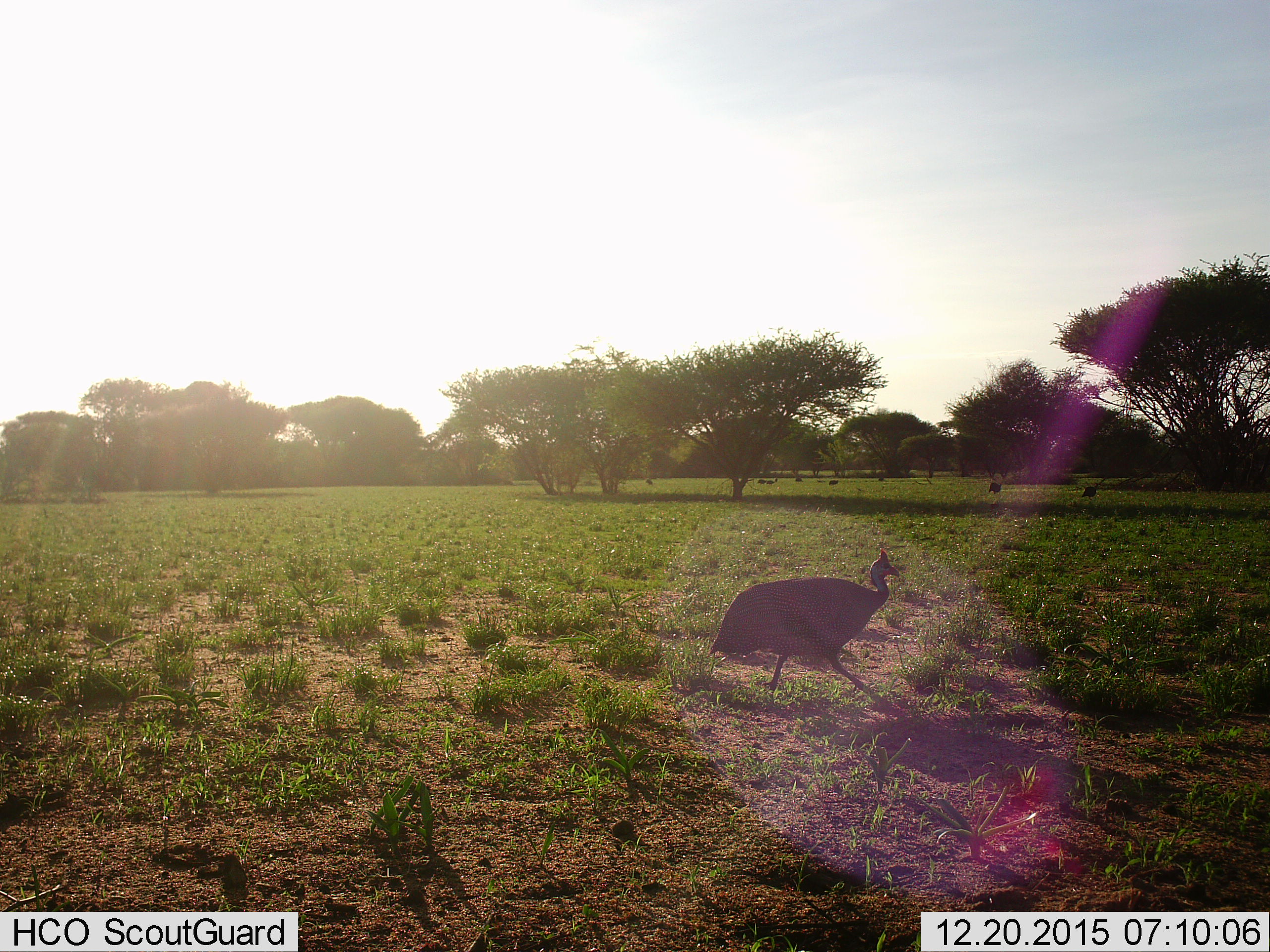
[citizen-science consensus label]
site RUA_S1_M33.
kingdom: Animalia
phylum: Chordata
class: Aves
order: Galliformes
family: Numididae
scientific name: Numididae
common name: guineafowl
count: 8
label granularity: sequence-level